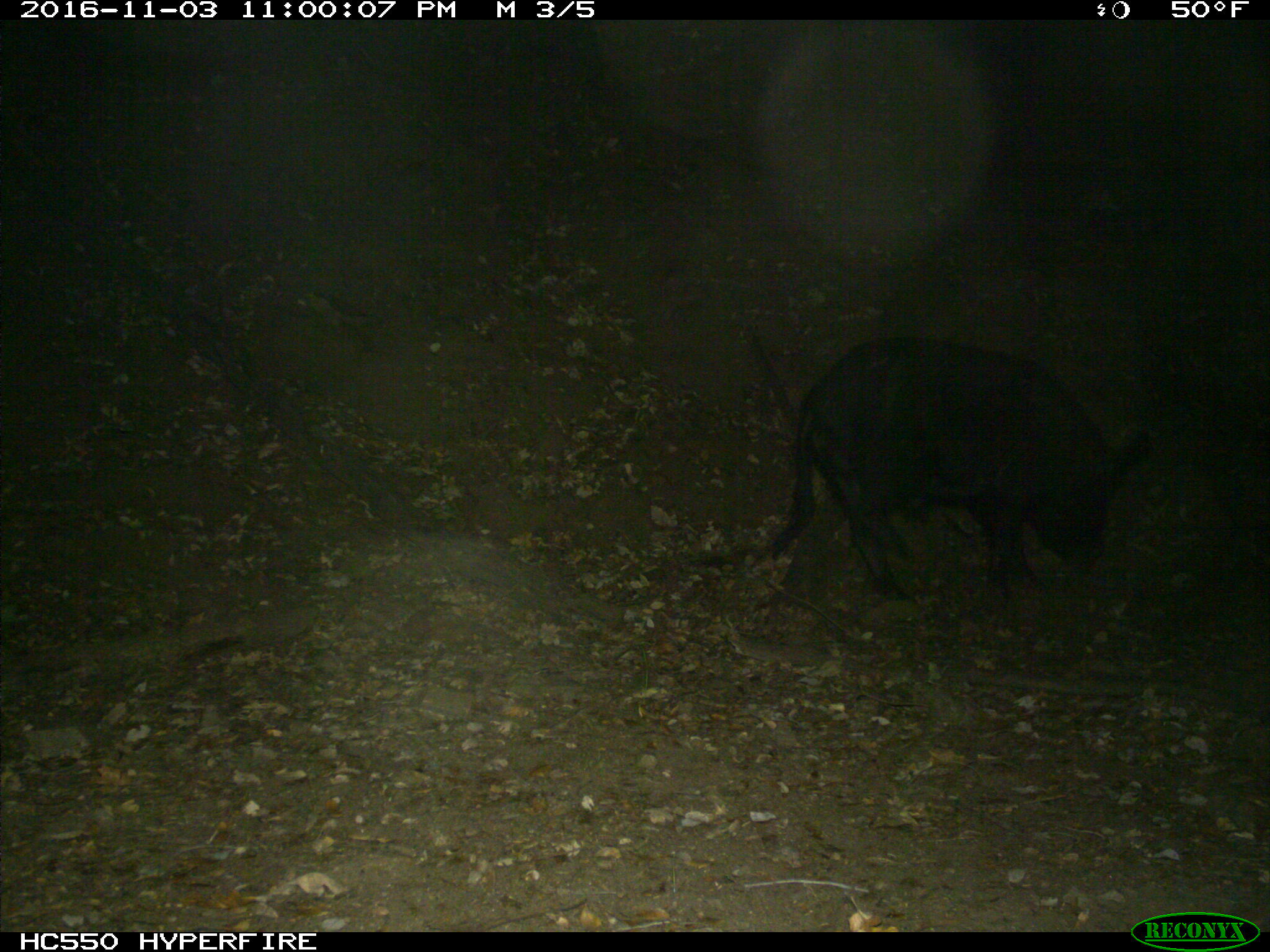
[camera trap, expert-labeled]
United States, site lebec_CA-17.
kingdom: Animalia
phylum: Chordata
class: Mammalia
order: Artiodactyla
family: Suidae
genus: Sus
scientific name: Sus scrofa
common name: wild boar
Sus scrofa (wild boar).